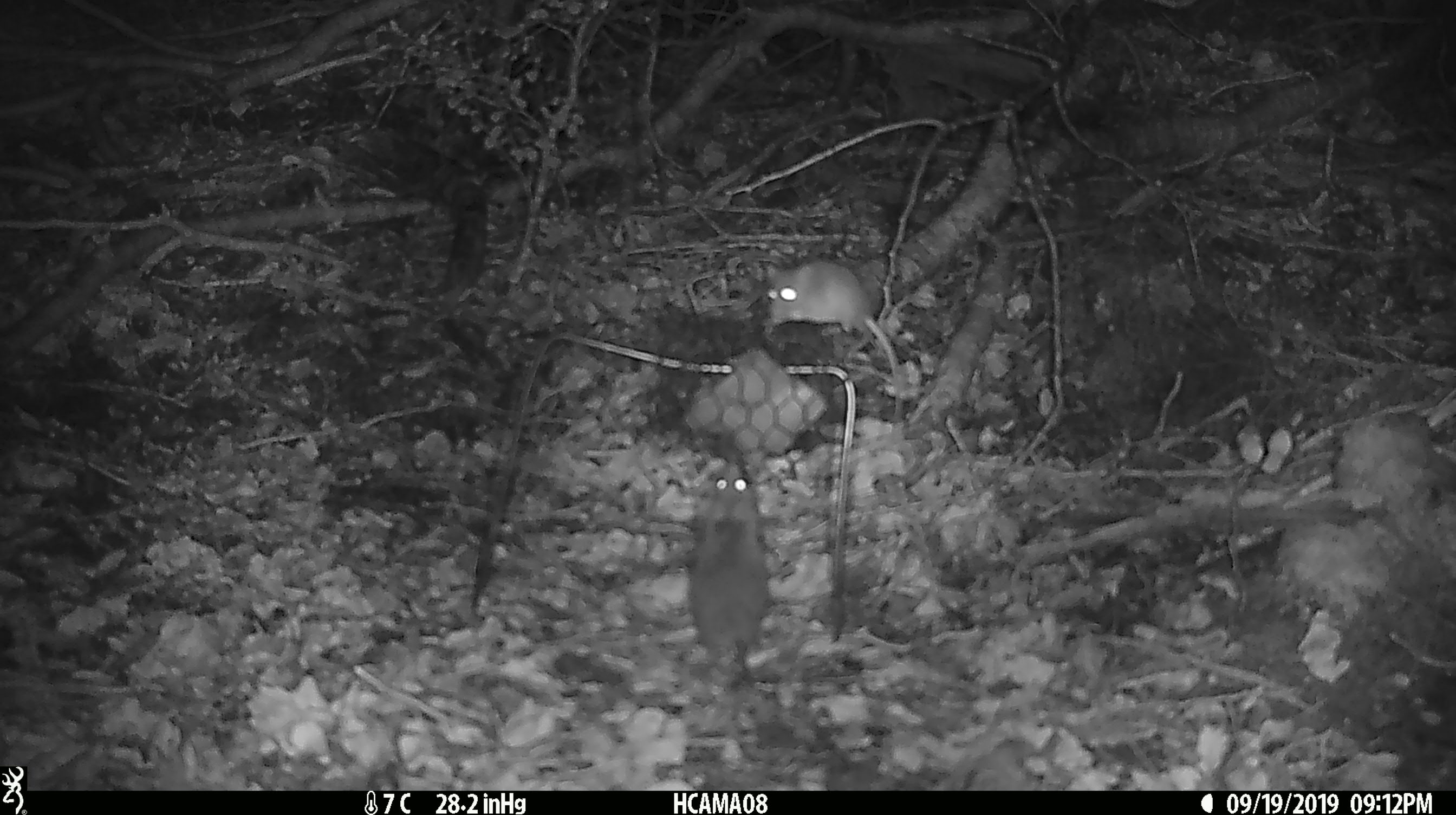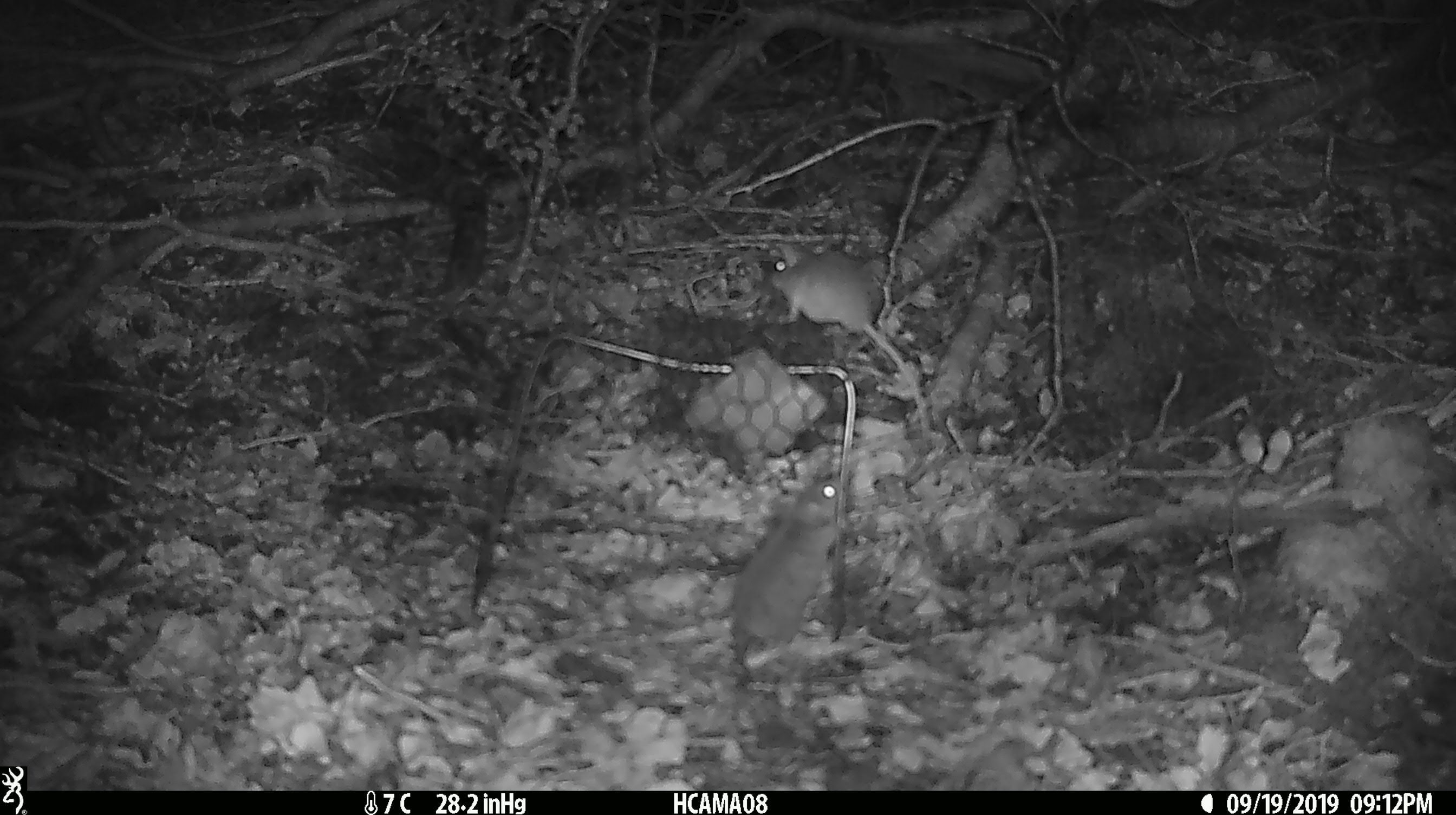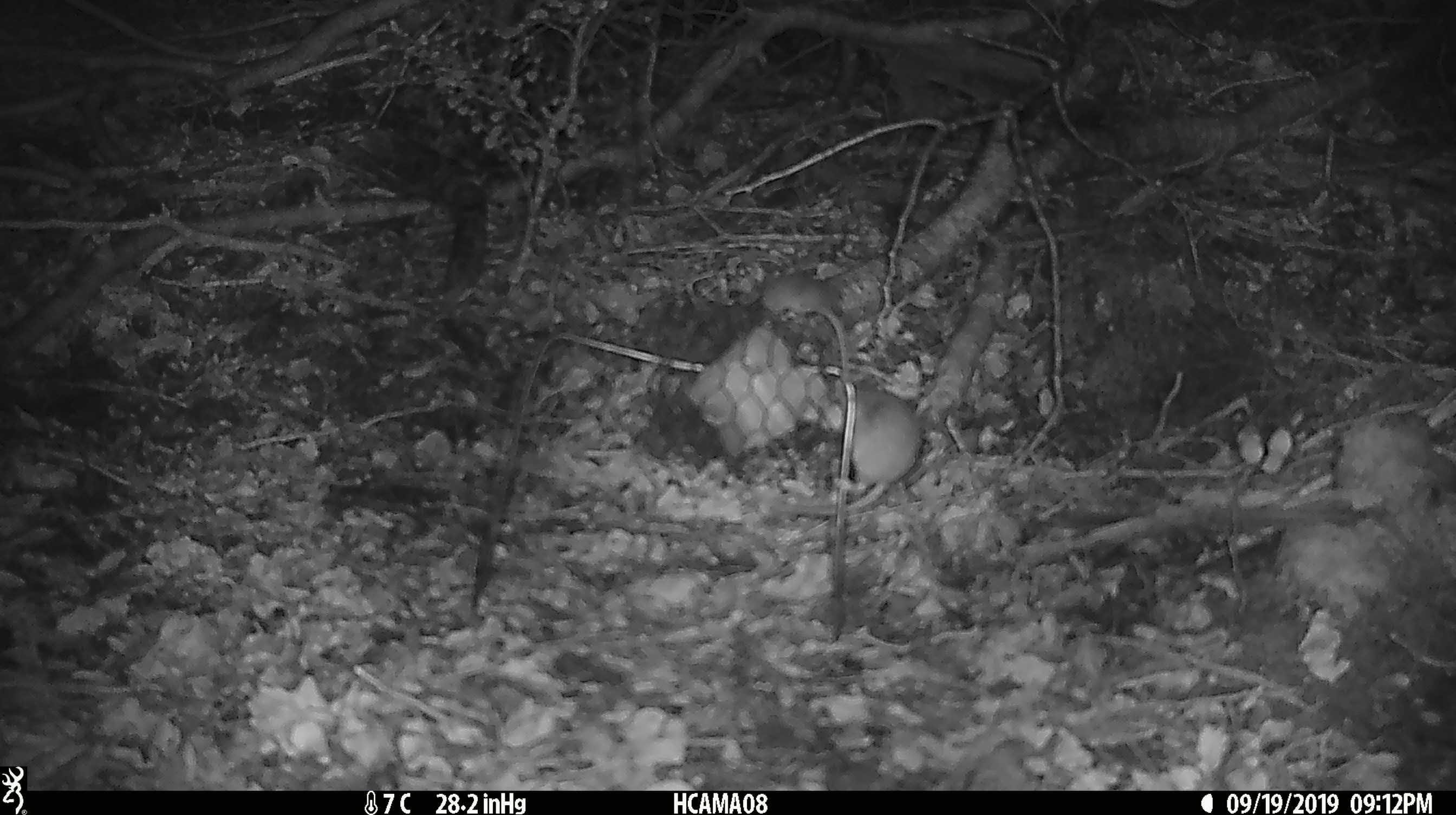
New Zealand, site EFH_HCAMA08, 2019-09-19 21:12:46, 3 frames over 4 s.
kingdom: Animalia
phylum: Chordata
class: Mammalia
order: Rodentia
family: Muridae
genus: Mus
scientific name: Mus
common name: mouse